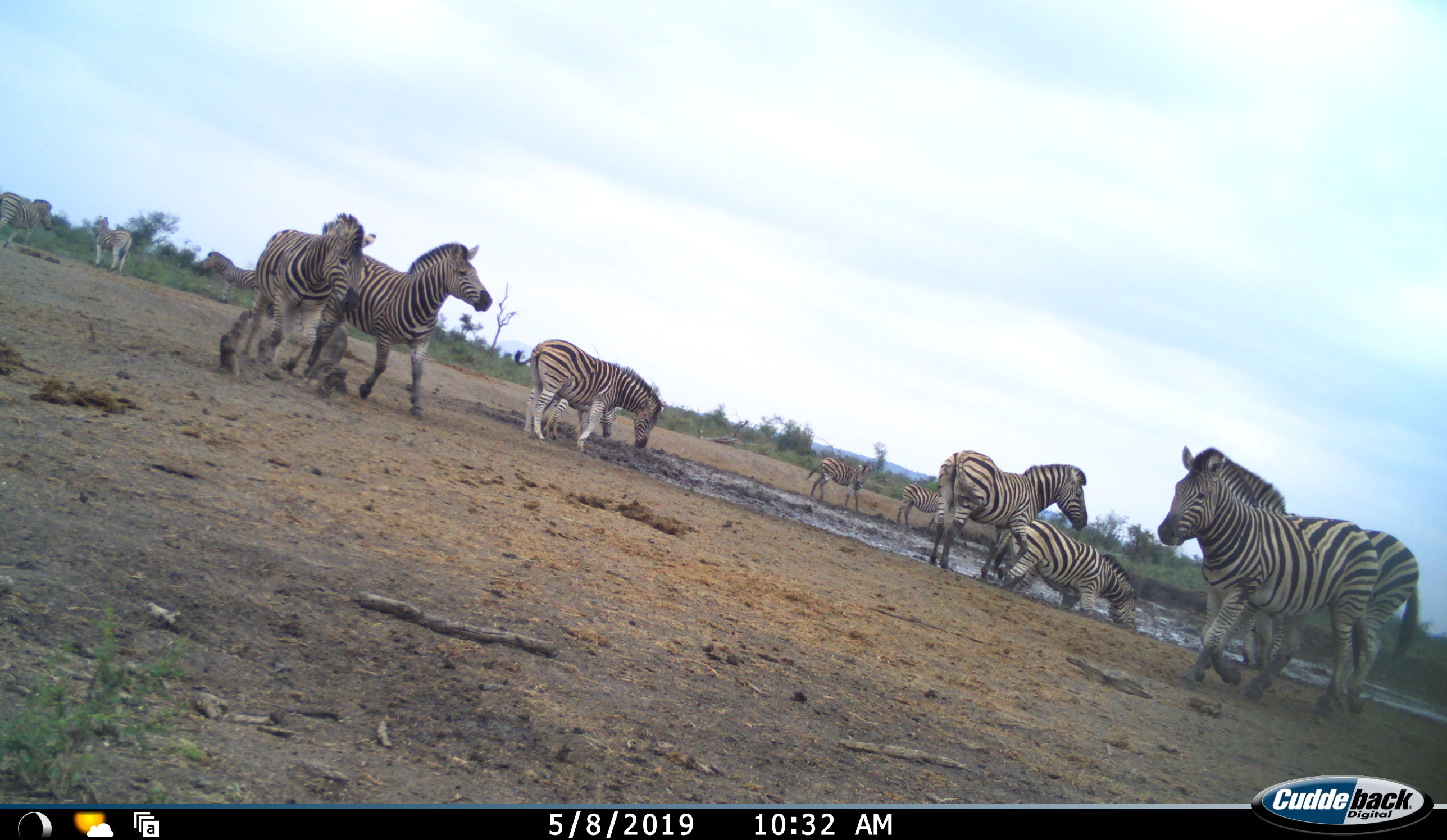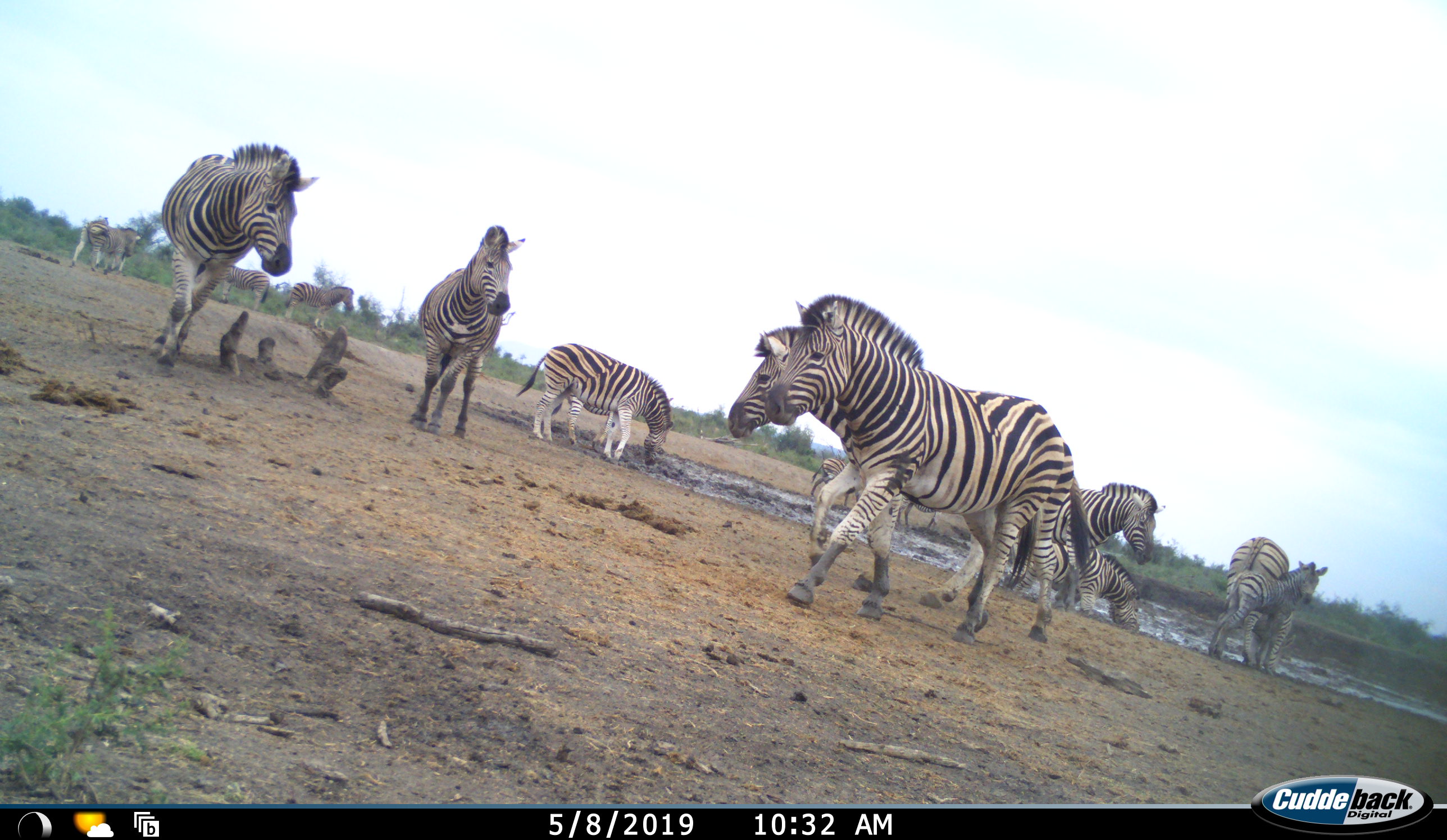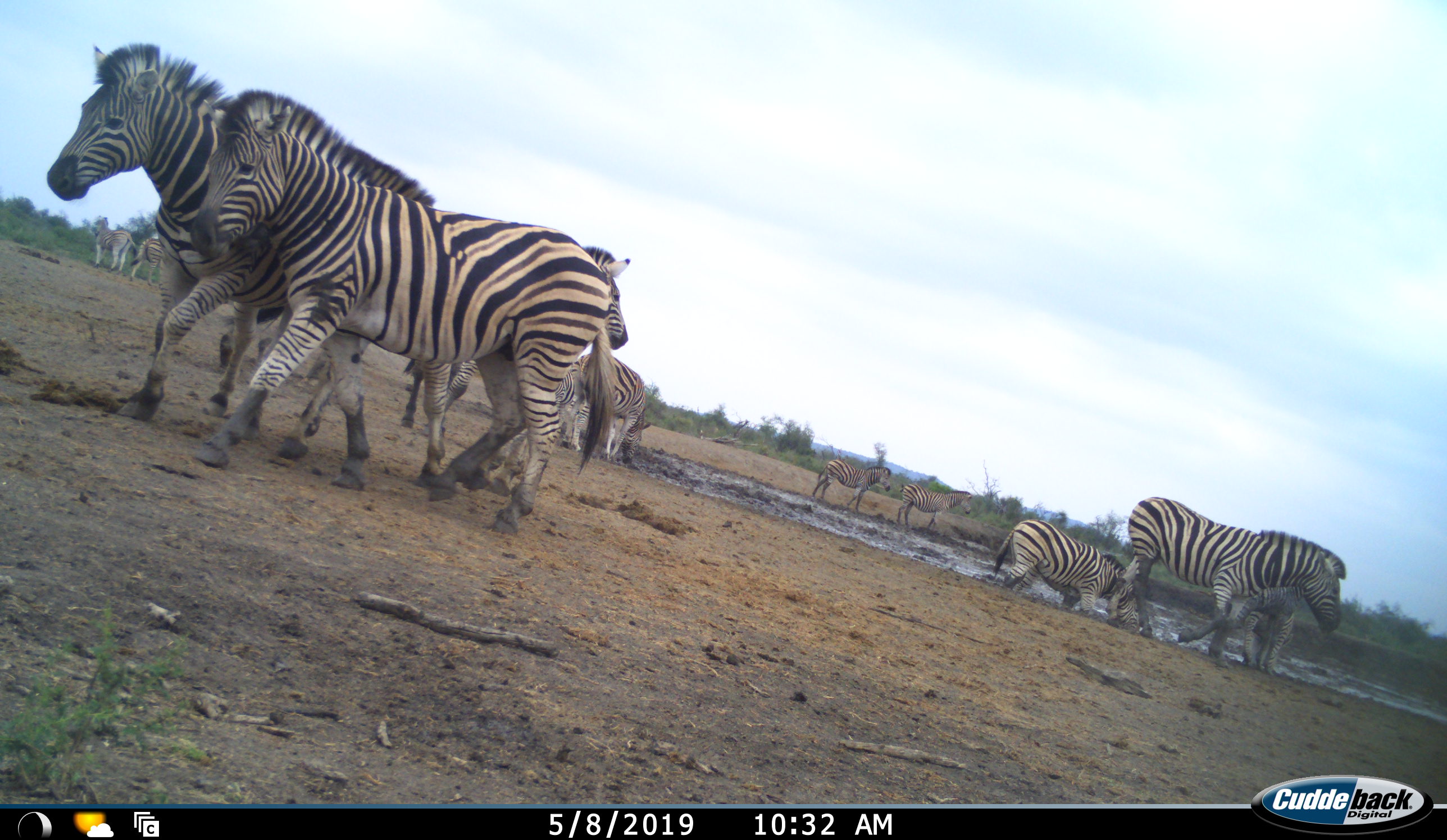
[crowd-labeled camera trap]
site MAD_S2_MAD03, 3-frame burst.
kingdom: Animalia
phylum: Chordata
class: Mammalia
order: Perissodactyla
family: Equidae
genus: Equus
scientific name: Equus quagga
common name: plains zebra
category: zebraplains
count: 11-50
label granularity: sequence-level